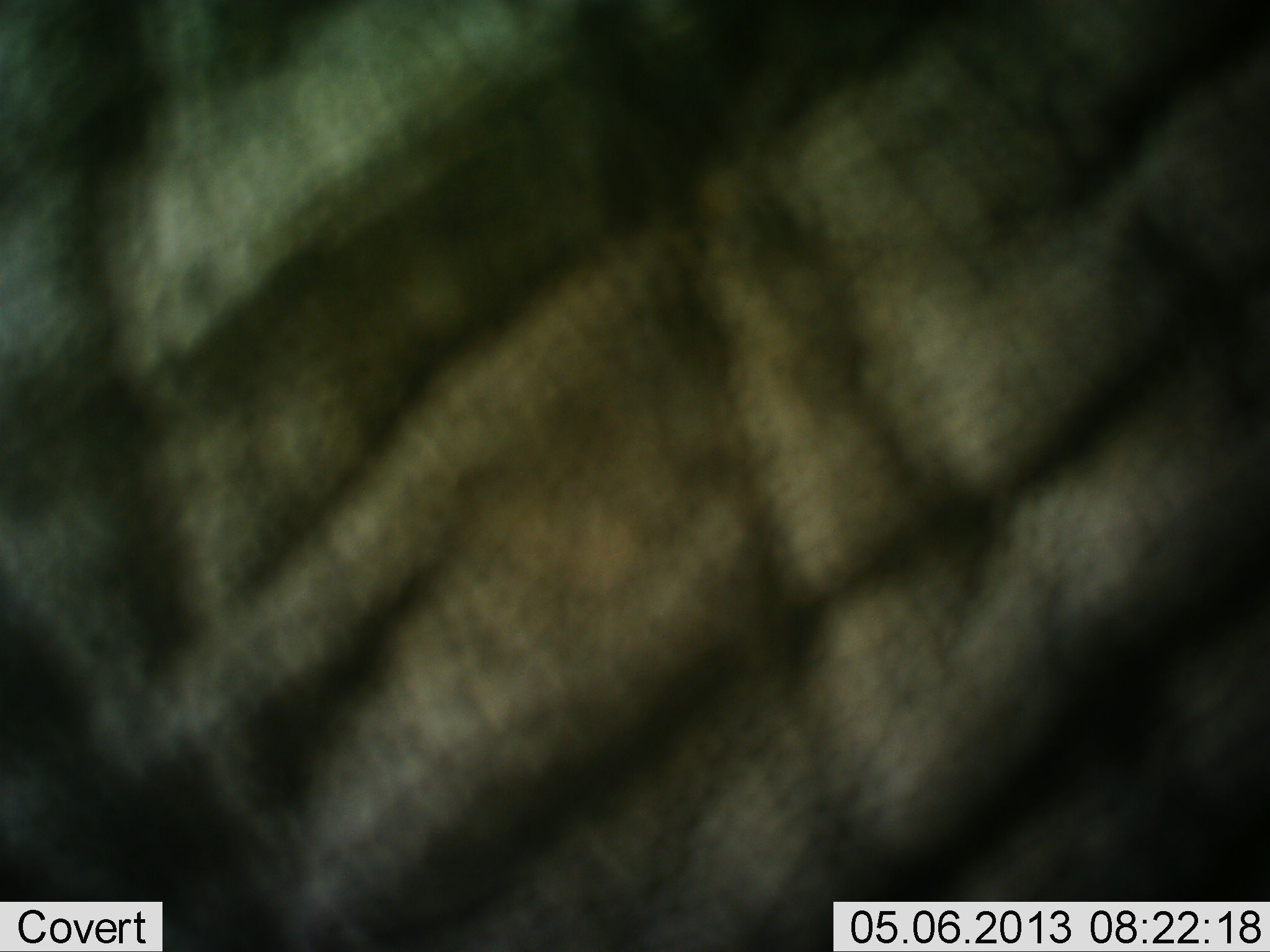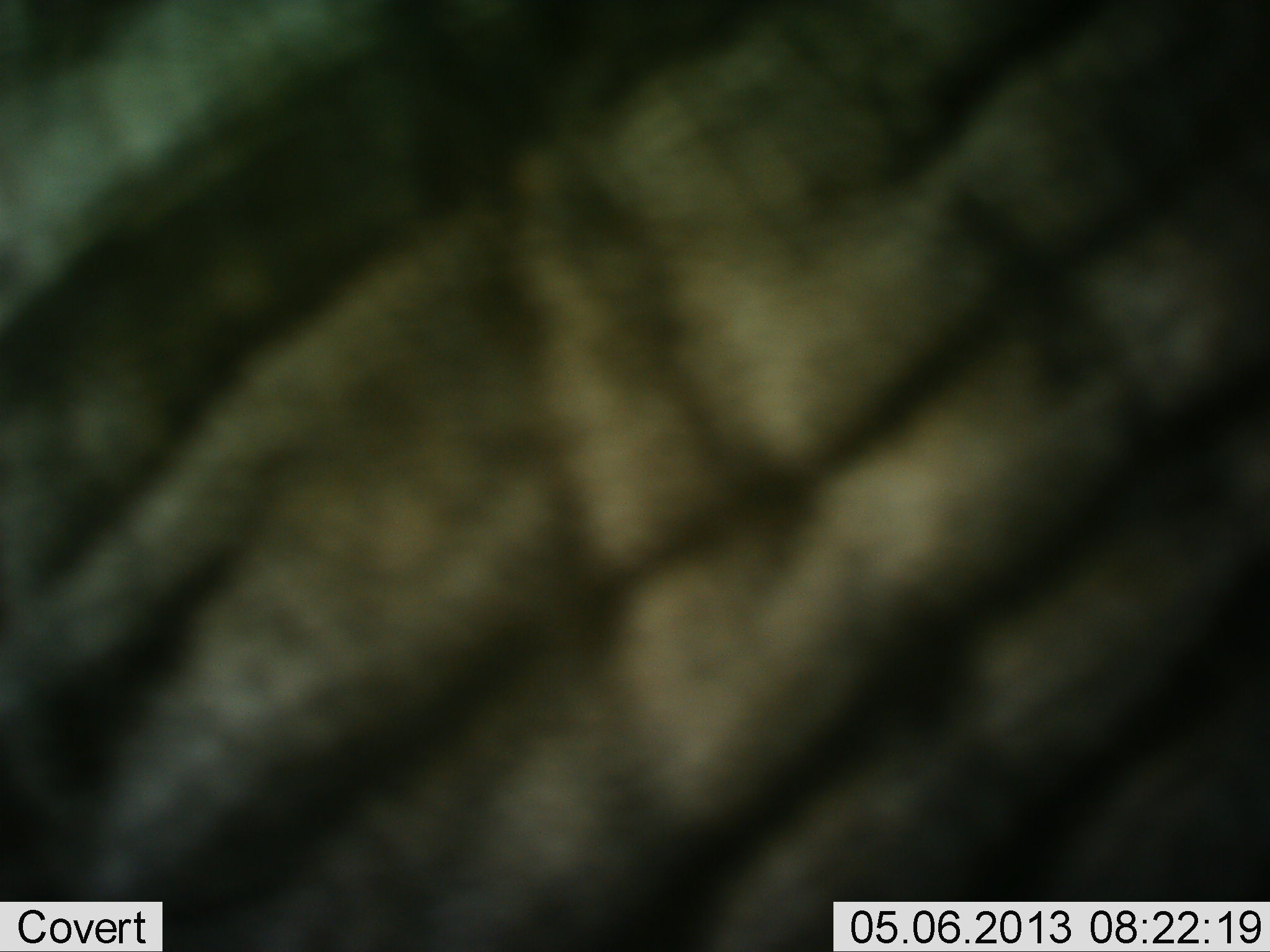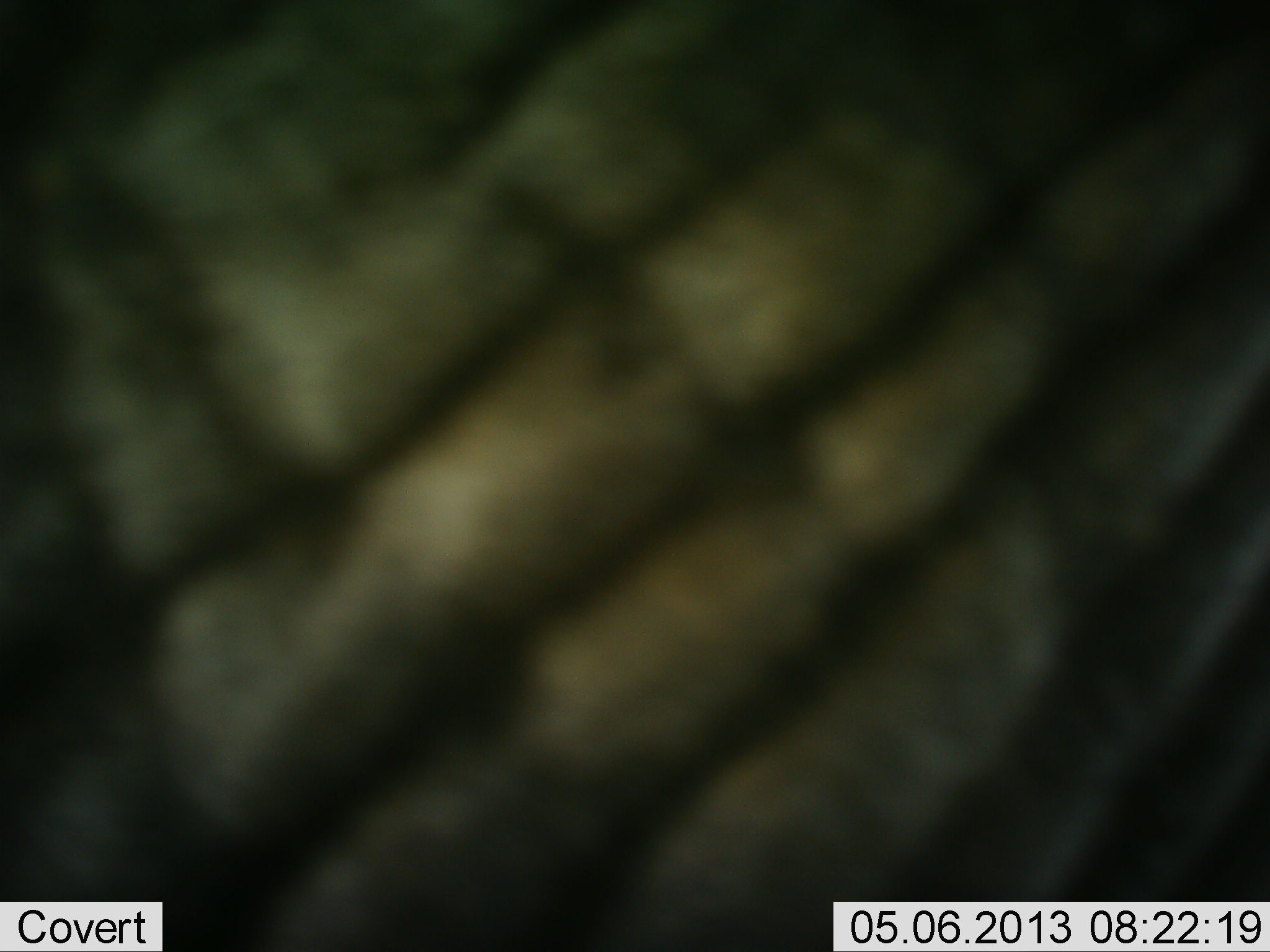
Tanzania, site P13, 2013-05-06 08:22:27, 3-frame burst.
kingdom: Animalia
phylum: Chordata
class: Mammalia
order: Proboscidea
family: Elephantidae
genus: Loxodonta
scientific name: Loxodonta africana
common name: african bush elephant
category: elephant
Elephant (african bush elephant) (Loxodonta africana), count 1. Behavior (volunteer vote fractions): standing 100%, resting 0%, moving 0%, interacting 0%. Young present (vote fraction): 0%. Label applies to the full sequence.